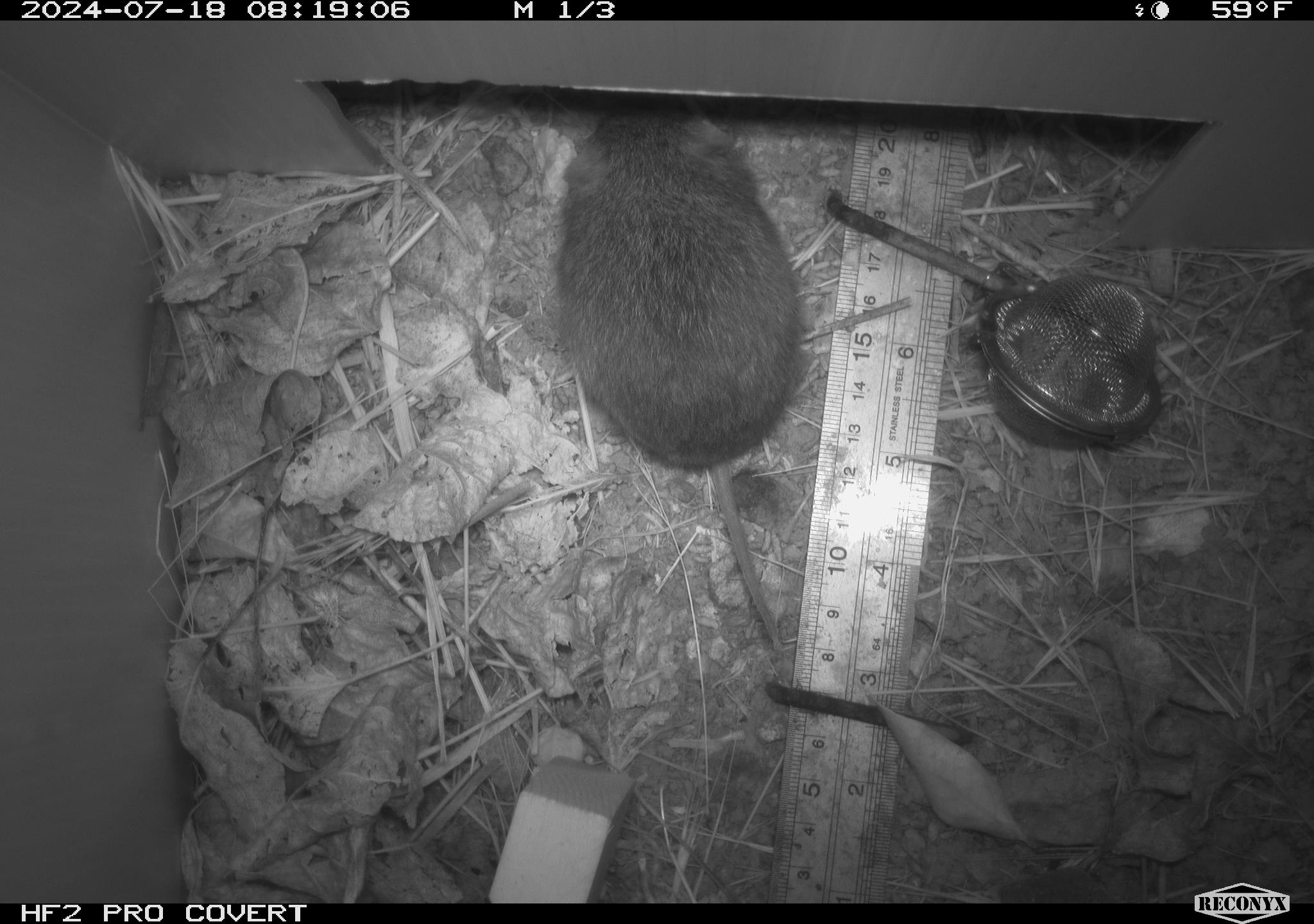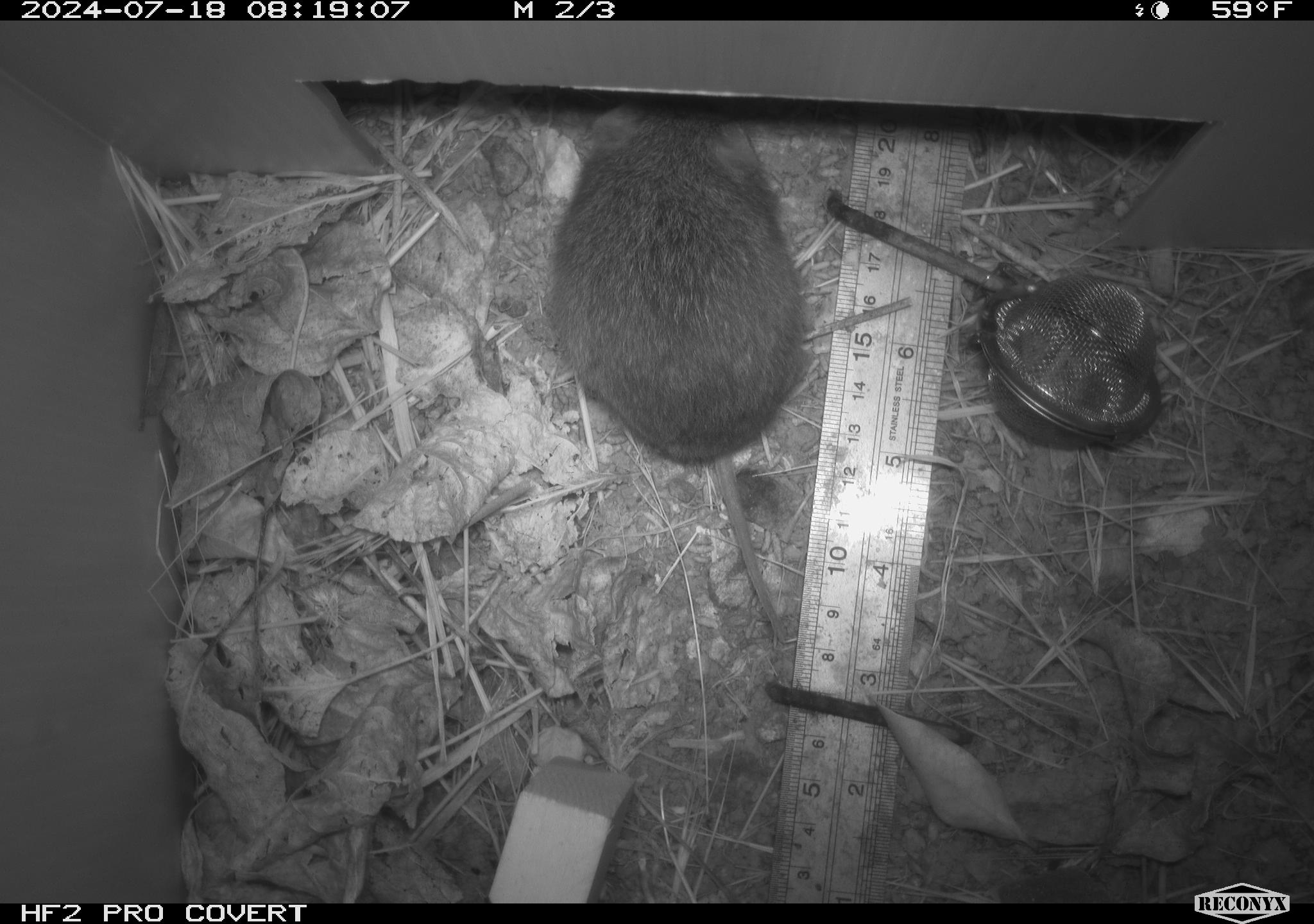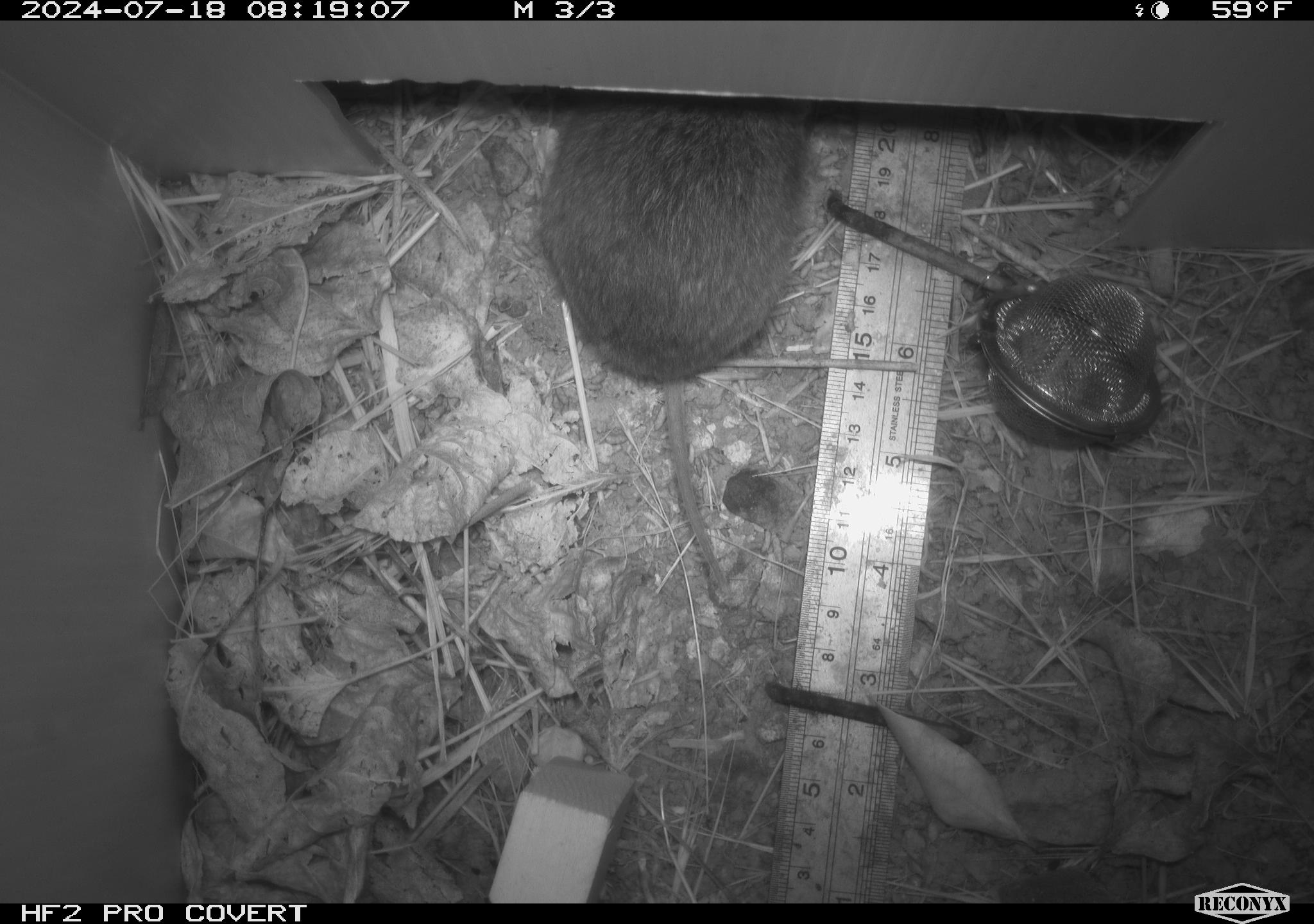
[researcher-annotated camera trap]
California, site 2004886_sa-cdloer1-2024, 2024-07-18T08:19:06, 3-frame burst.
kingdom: Animalia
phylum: Chordata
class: Mammalia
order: Rodentia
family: Cricetidae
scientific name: Arvicolinae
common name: voles, lemmings, and muskrats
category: arvicolinae subfamily